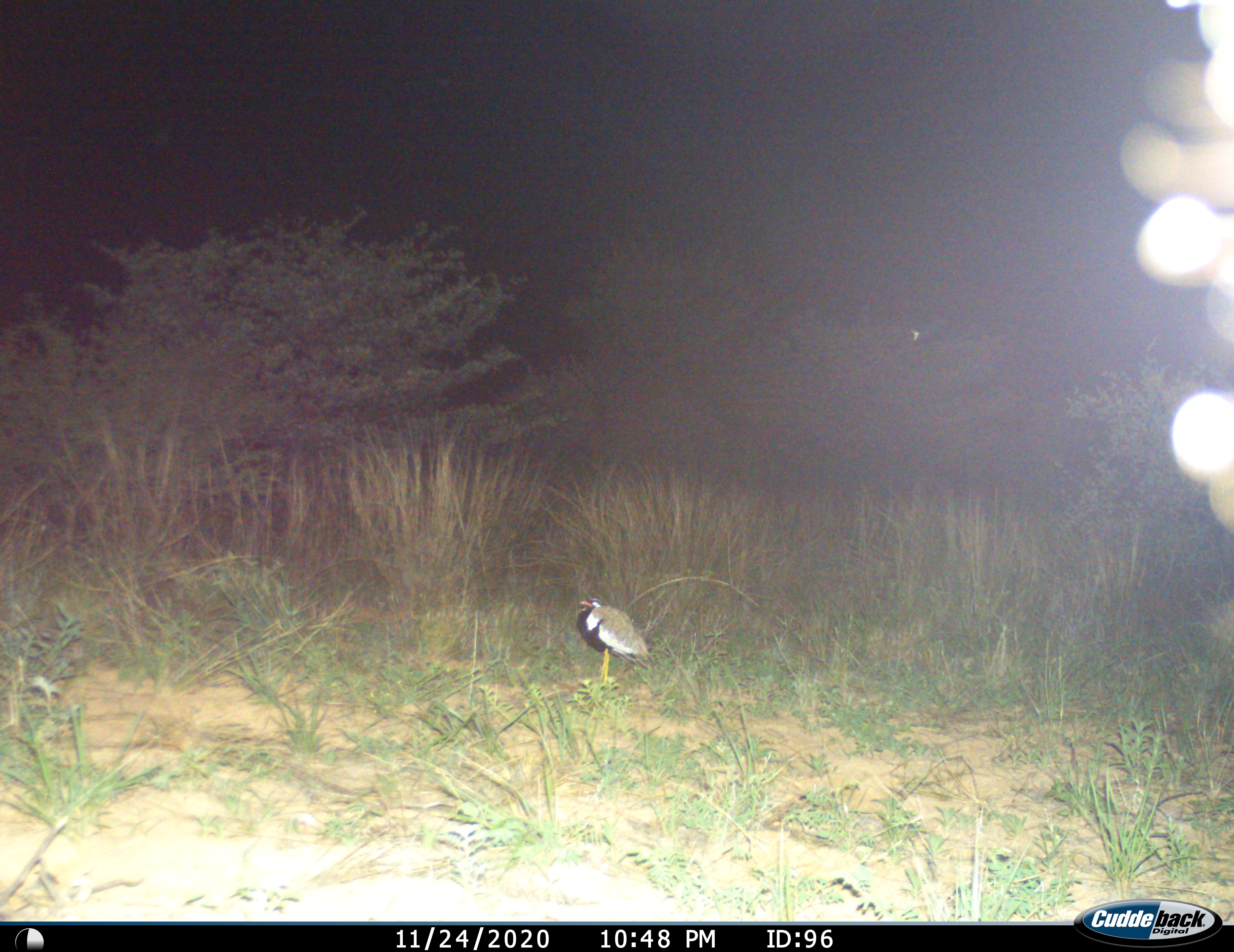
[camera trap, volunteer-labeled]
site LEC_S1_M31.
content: unidentified animal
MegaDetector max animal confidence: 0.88